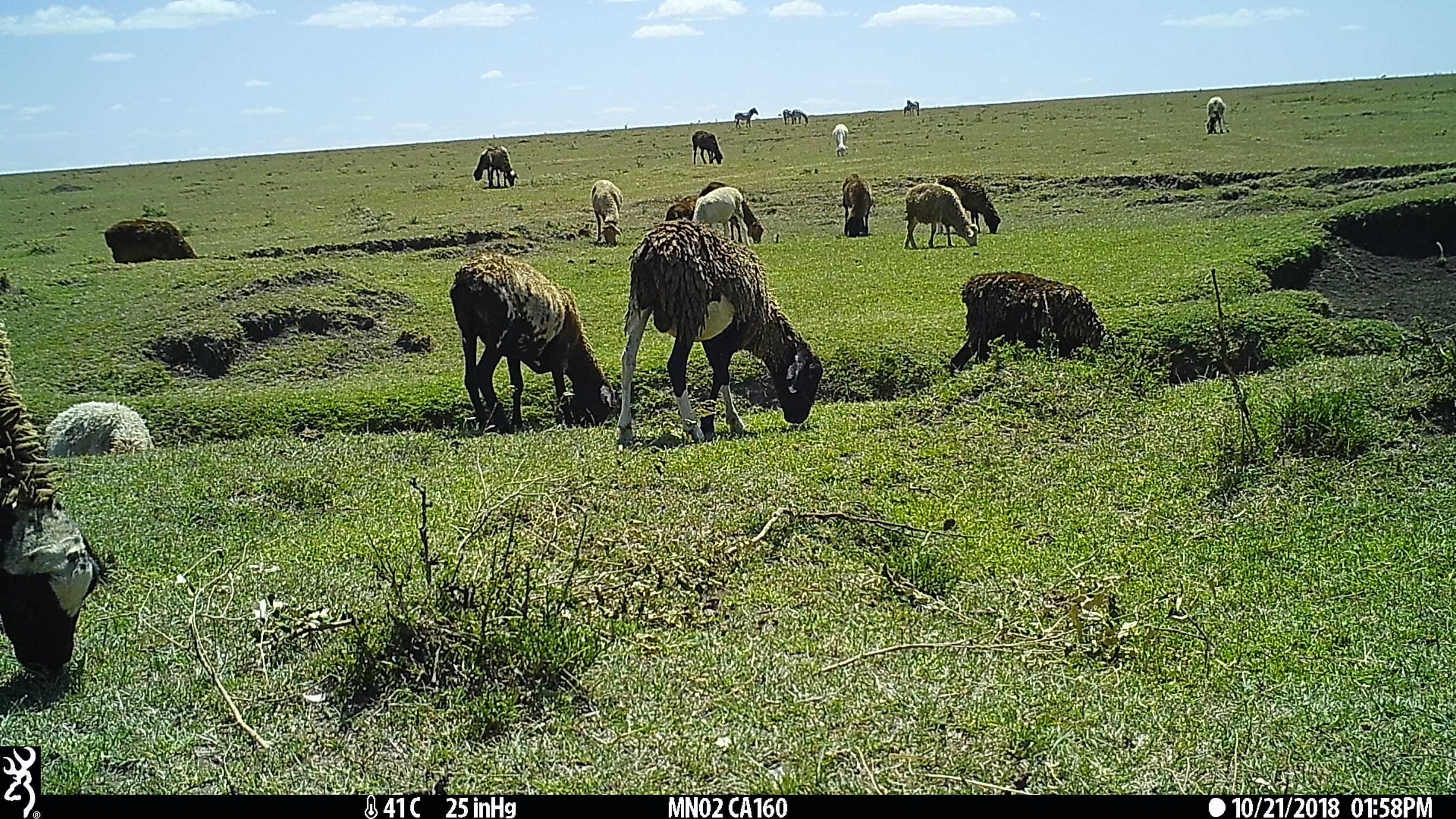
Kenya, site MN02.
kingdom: Animalia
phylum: Chordata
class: Mammalia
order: Artiodactyla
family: Bovidae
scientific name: Bovidae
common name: sheep or goat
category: shoat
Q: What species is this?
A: Shoat (sheep or goat) (Bovidae).